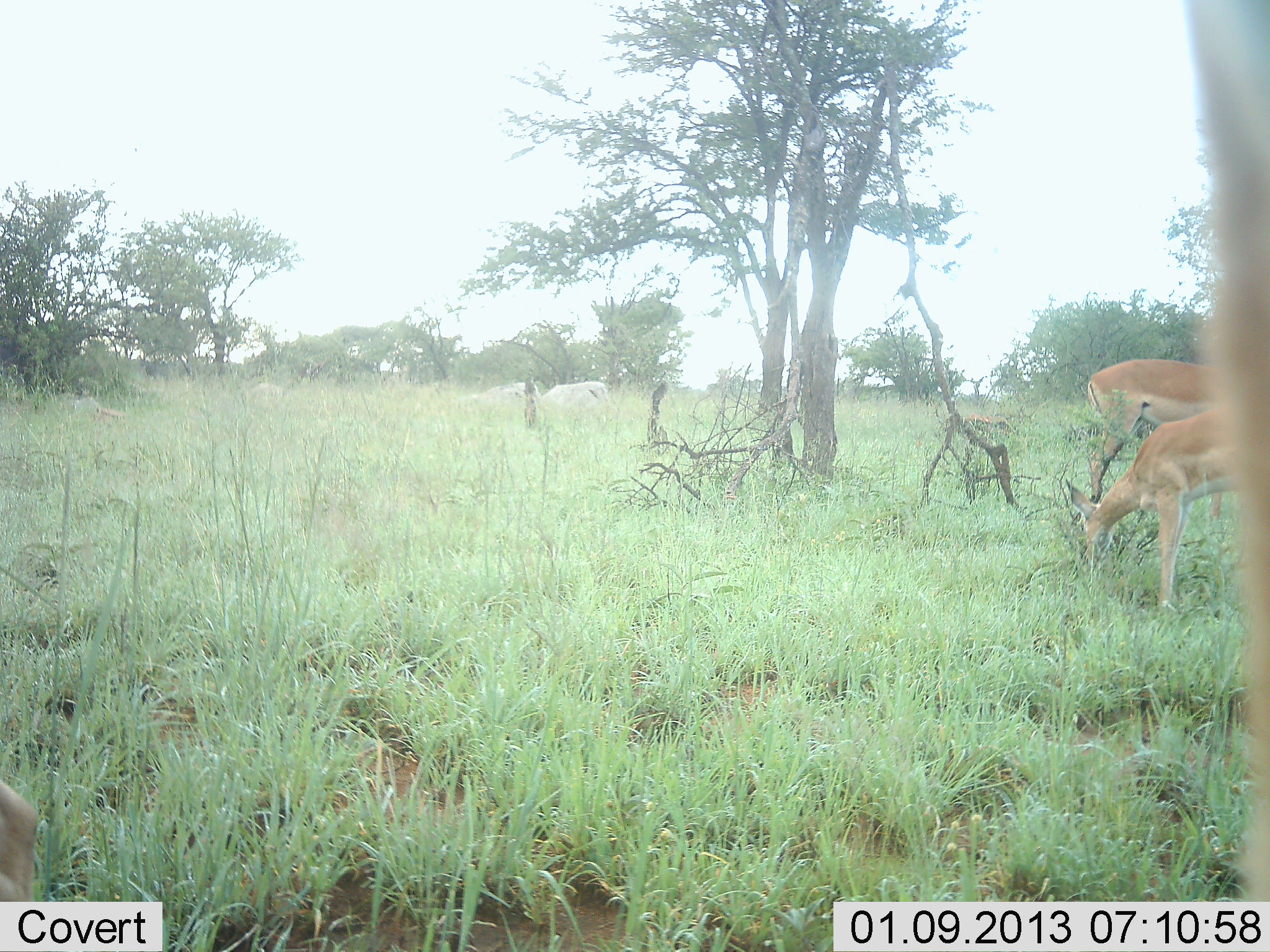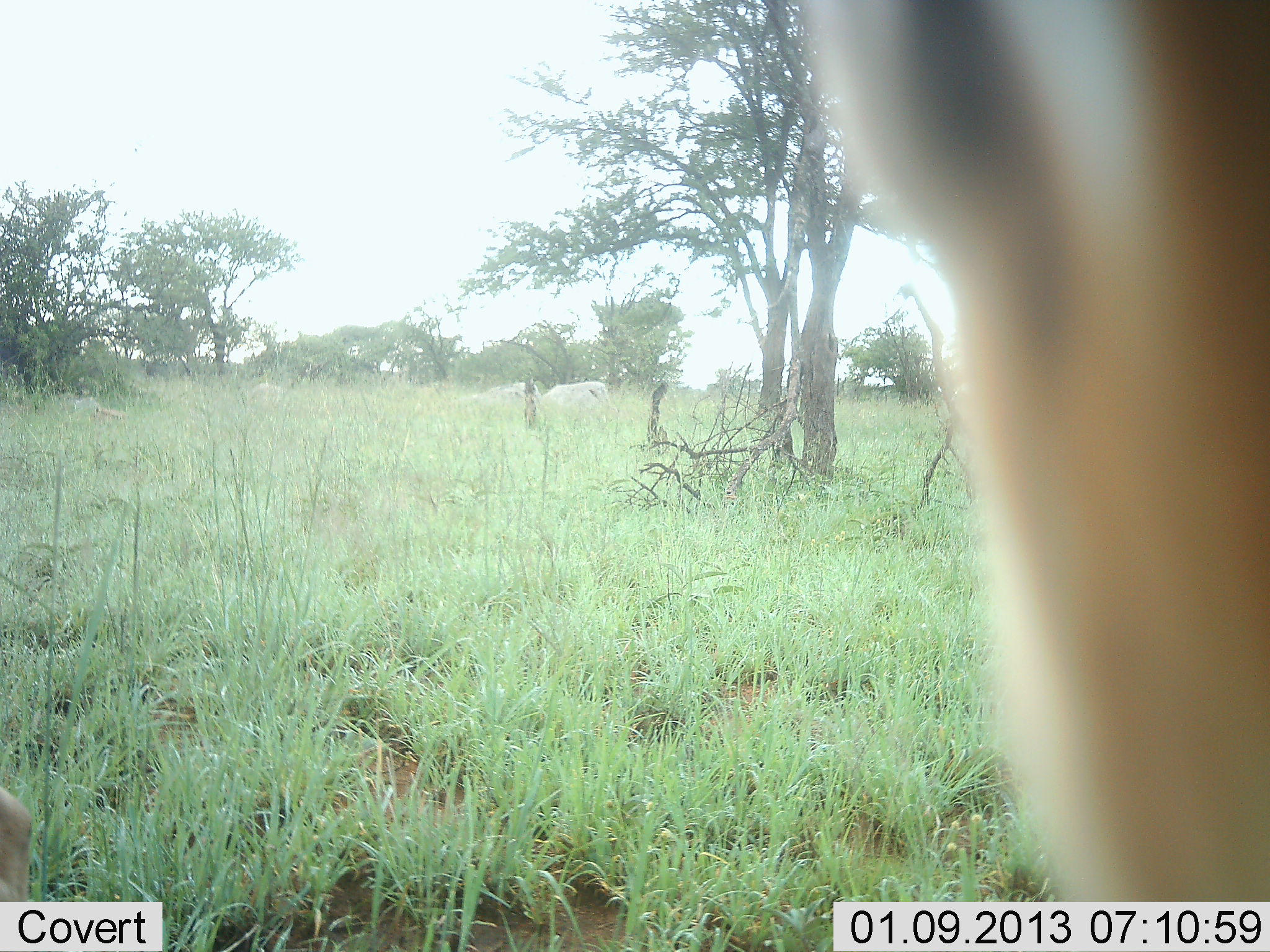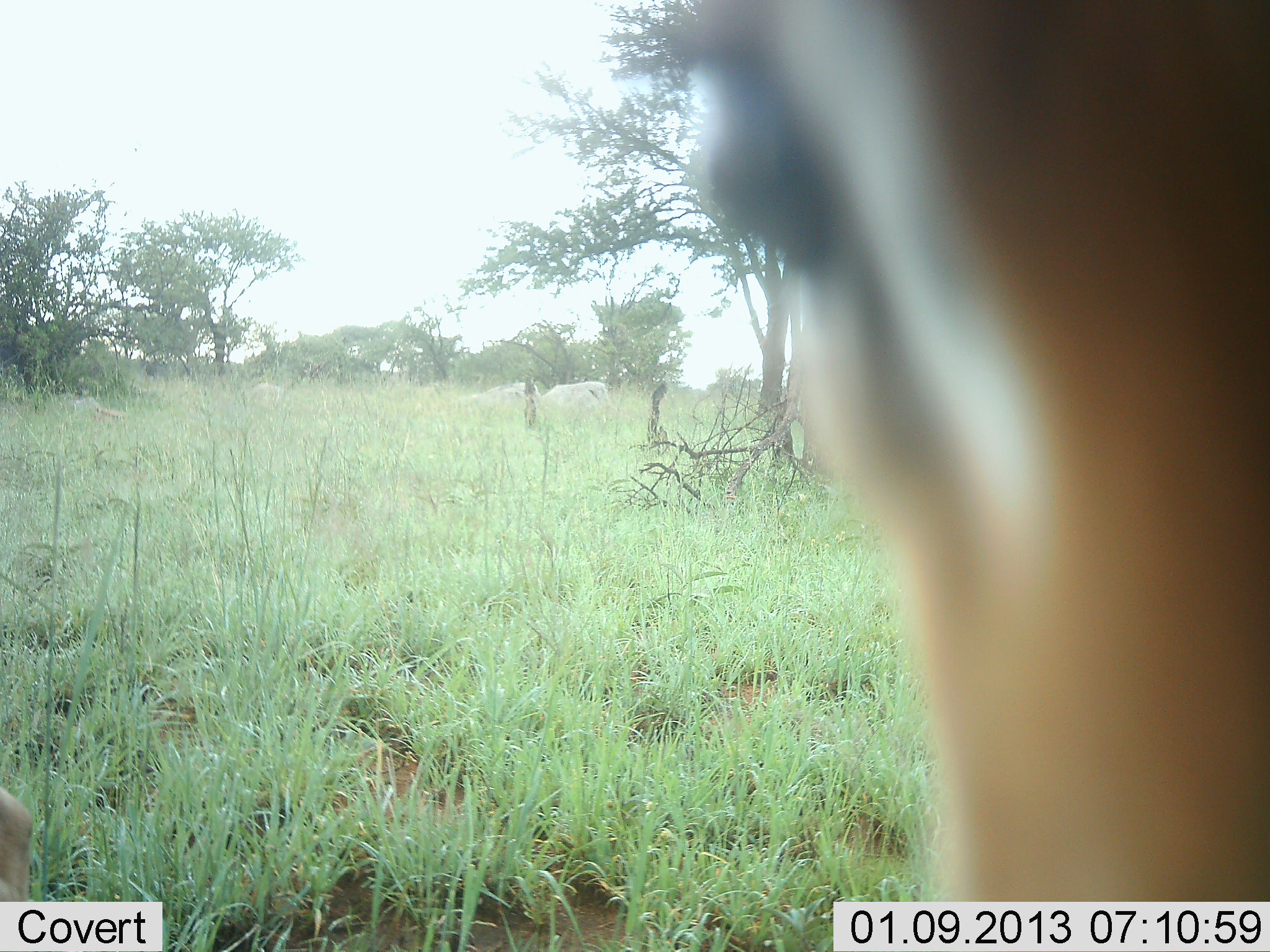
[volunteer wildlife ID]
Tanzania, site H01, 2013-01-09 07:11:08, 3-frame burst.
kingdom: Animalia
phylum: Chordata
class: Mammalia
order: Artiodactyla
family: Bovidae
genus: Nanger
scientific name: Nanger granti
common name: grant's gazelle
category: gazellegrants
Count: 3.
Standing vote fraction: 58%.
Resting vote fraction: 0%.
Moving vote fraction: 8%.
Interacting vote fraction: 17%.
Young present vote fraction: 0%.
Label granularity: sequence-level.